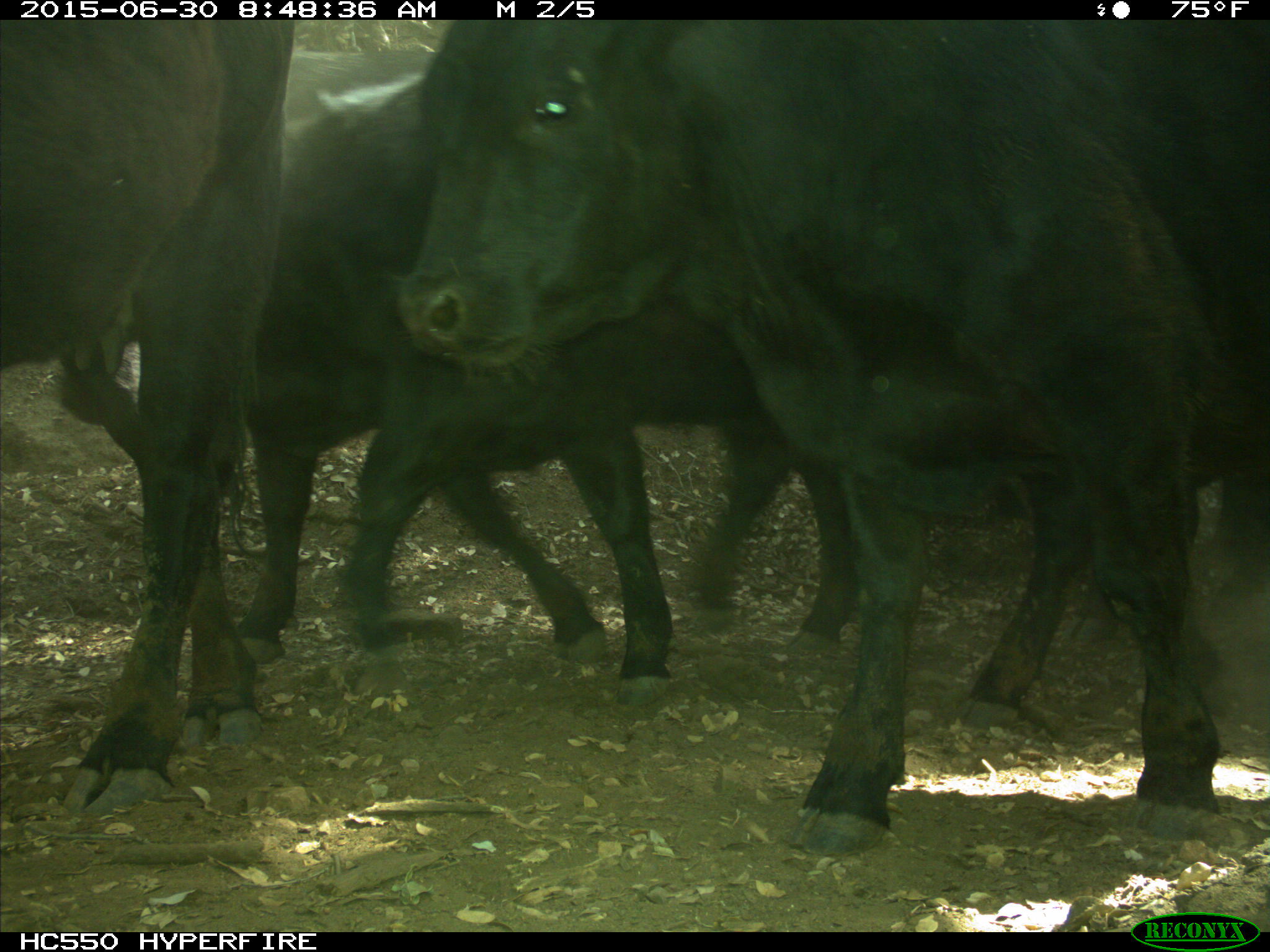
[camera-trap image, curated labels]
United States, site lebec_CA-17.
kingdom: Animalia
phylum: Chordata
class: Mammalia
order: Artiodactyla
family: Bovidae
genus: Bos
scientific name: Bos taurus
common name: domestic cow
Bos taurus (domestic cow).